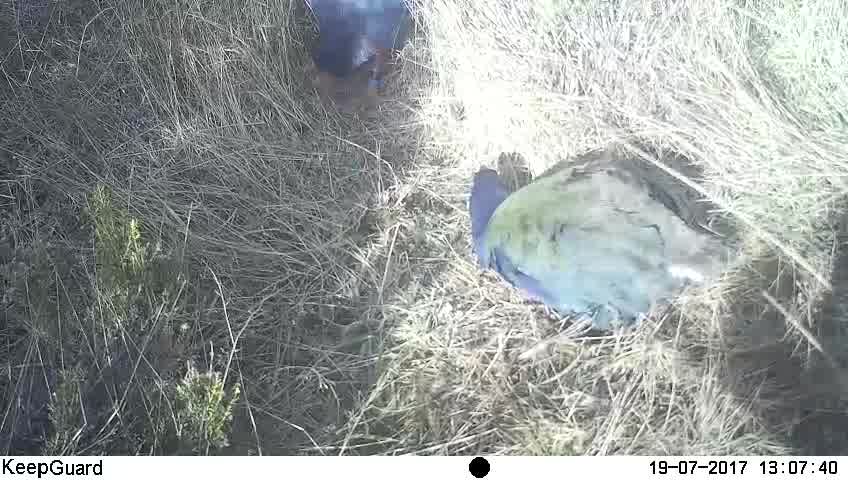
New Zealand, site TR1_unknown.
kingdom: Animalia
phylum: Chordata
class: Aves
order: Gruiformes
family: Rallidae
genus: Porphyrio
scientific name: Porphyrio mantelli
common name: takahe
Takahe (Porphyrio mantelli).